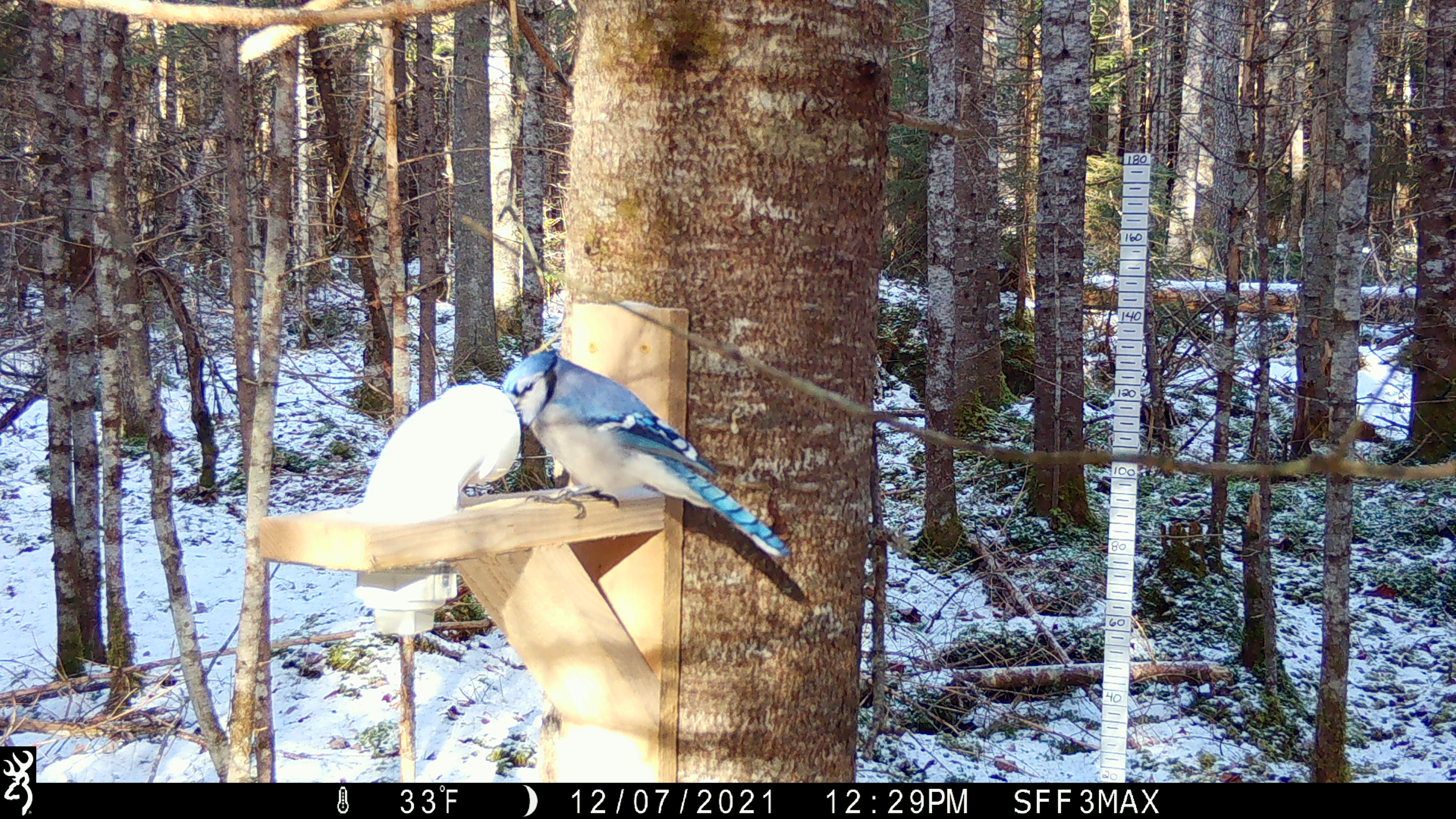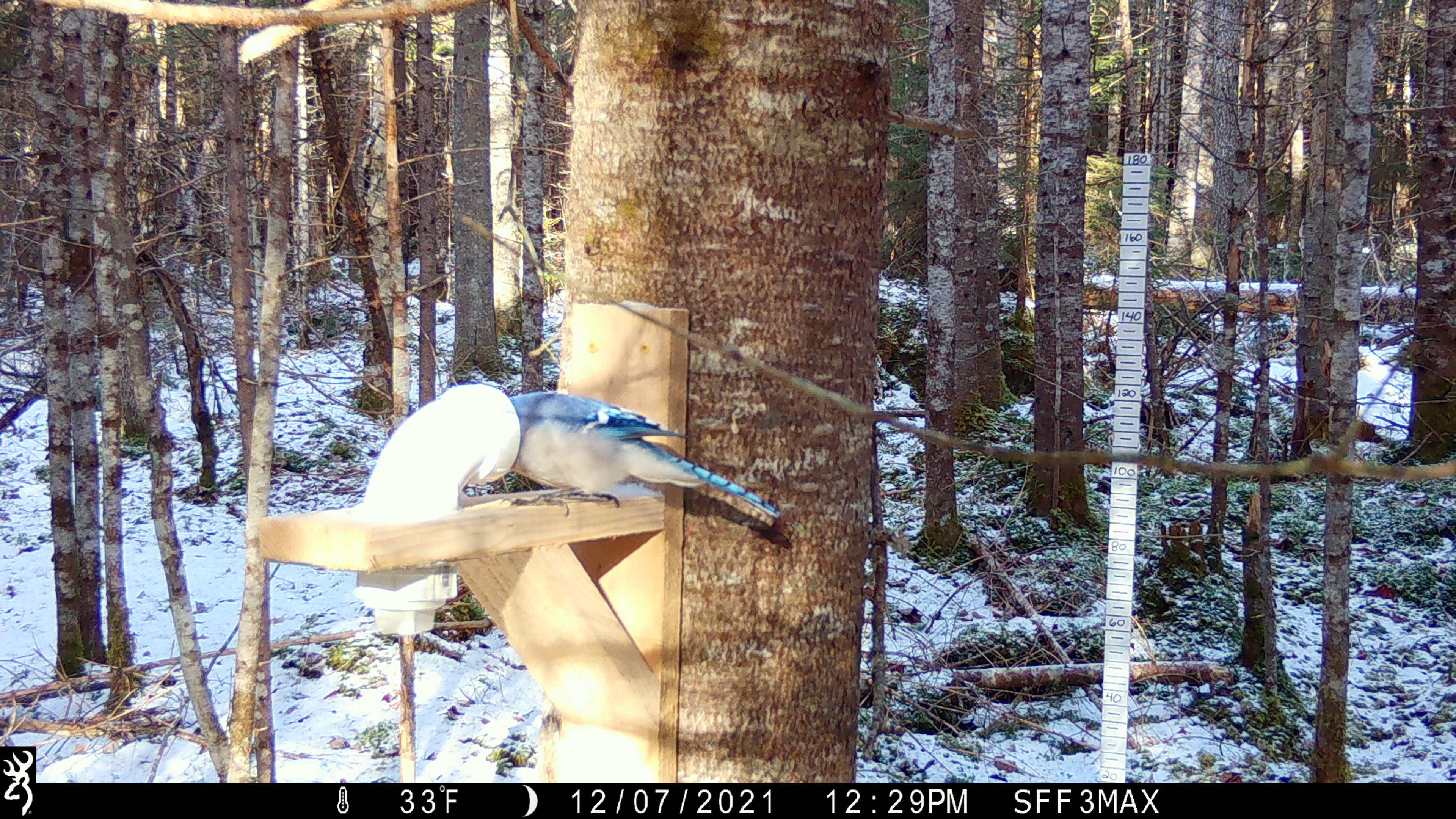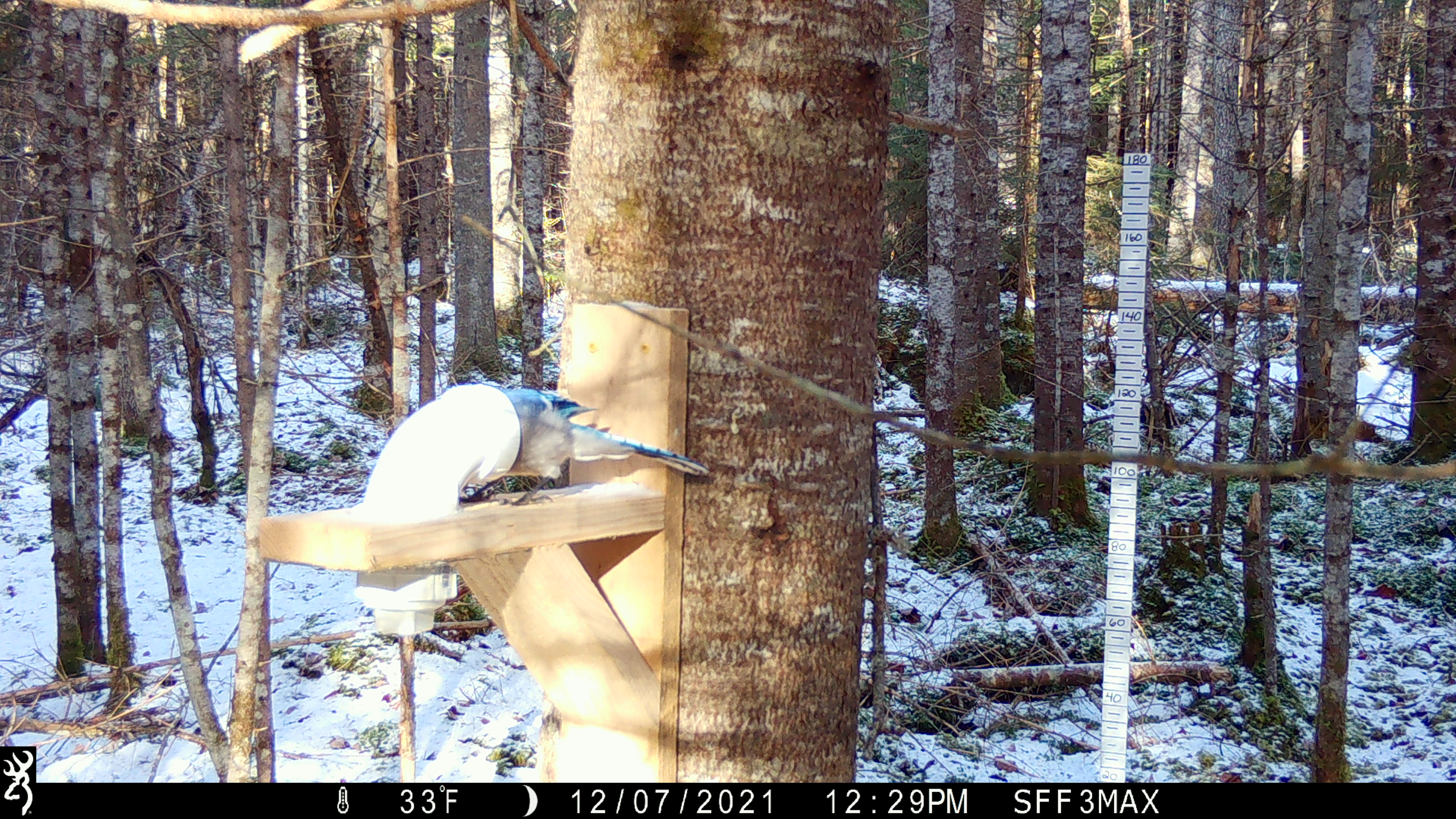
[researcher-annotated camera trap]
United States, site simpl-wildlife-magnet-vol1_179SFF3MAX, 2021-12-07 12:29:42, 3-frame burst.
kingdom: Animalia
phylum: Chordata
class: Aves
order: Passeriformes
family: Corvidae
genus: Cyanocitta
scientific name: Cyanocitta cristata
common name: blue jay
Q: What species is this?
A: Blue jay (Cyanocitta cristata).